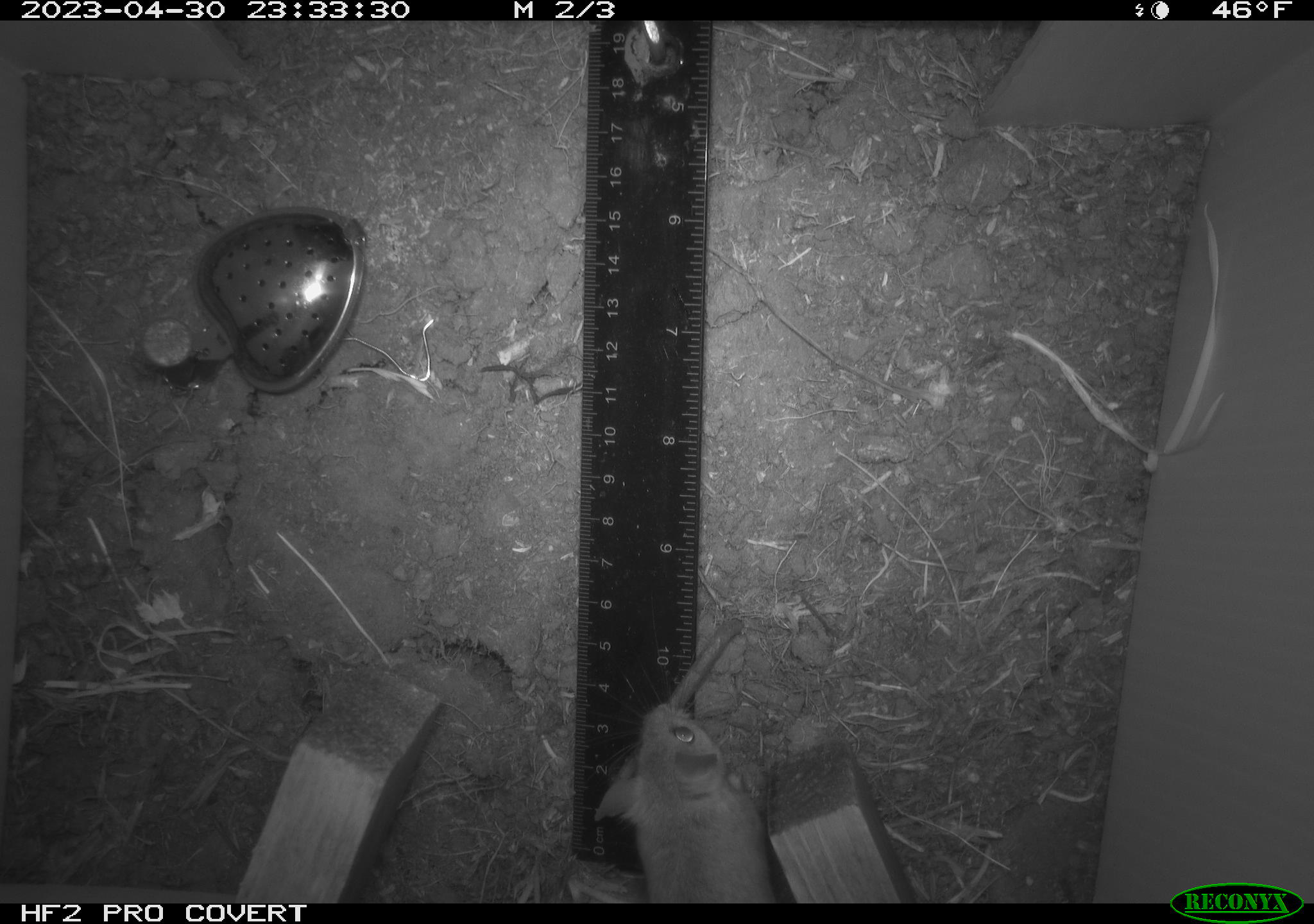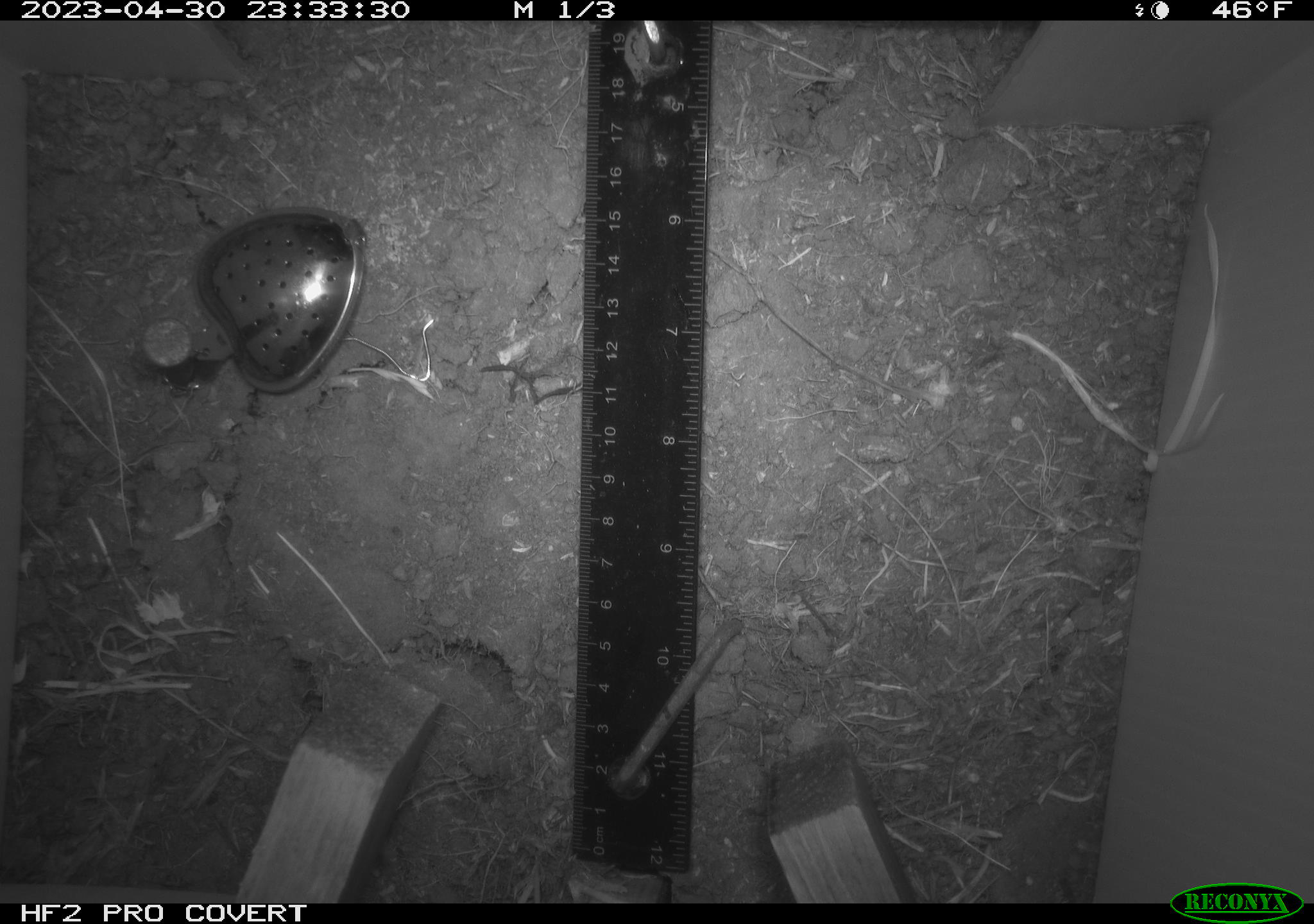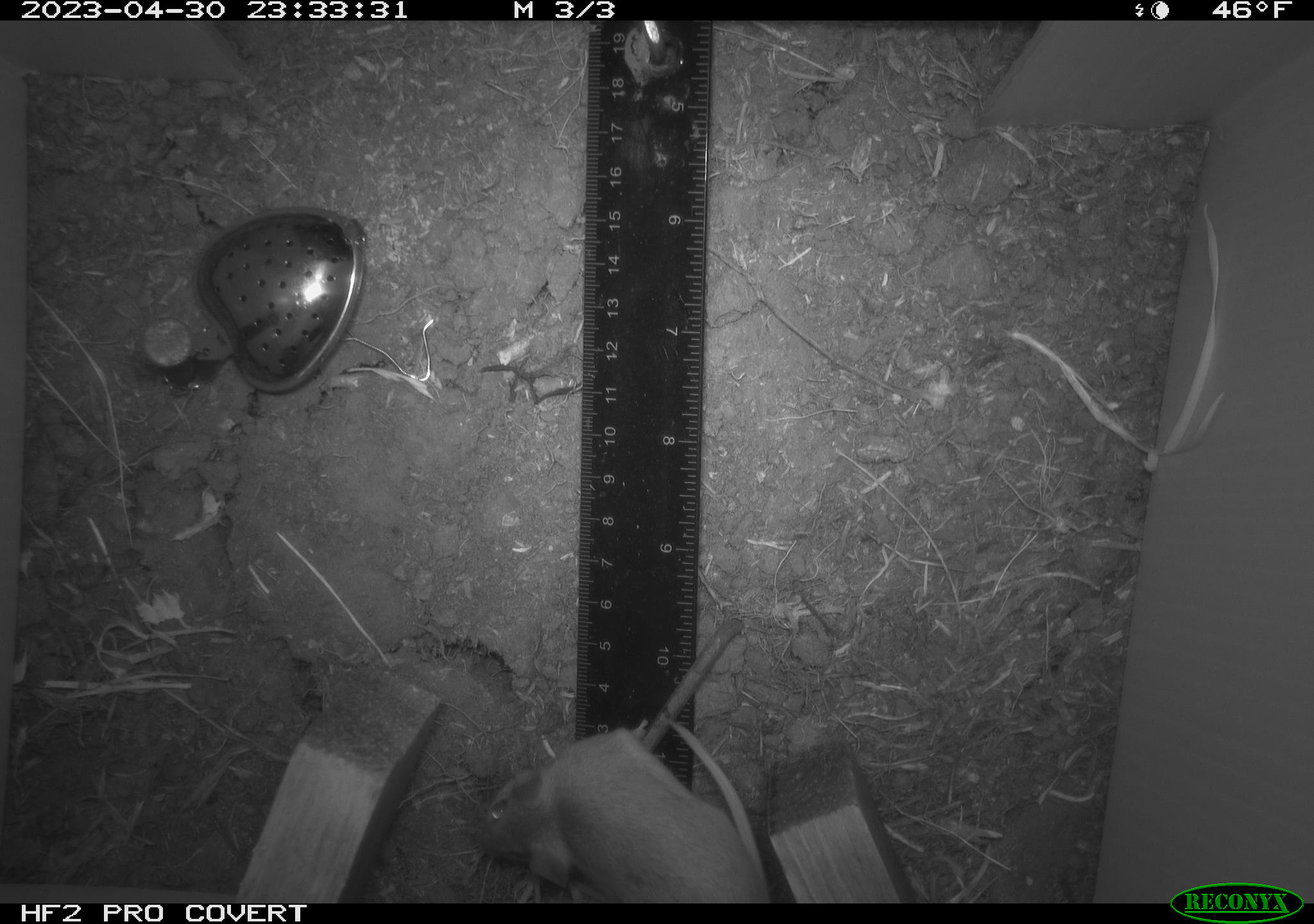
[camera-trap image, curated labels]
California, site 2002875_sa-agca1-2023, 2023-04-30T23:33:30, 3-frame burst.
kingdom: Animalia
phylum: Chordata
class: Mammalia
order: Rodentia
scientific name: Rodentia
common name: mouse species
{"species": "mouse species (Rodentia)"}